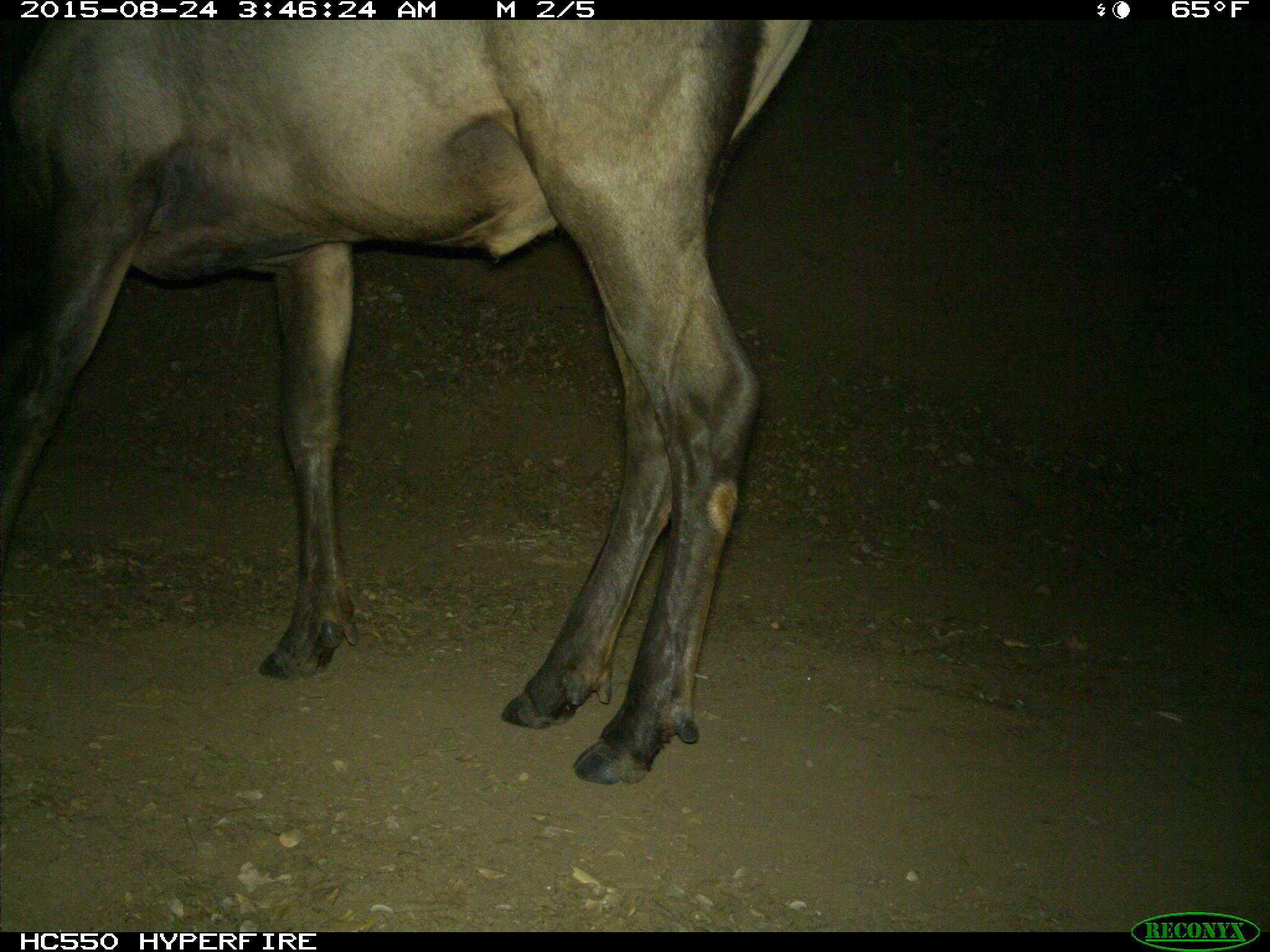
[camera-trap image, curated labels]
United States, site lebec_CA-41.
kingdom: Animalia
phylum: Chordata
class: Mammalia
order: Artiodactyla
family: Cervidae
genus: Cervus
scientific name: Cervus canadensis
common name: elk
Cervus canadensis (elk).